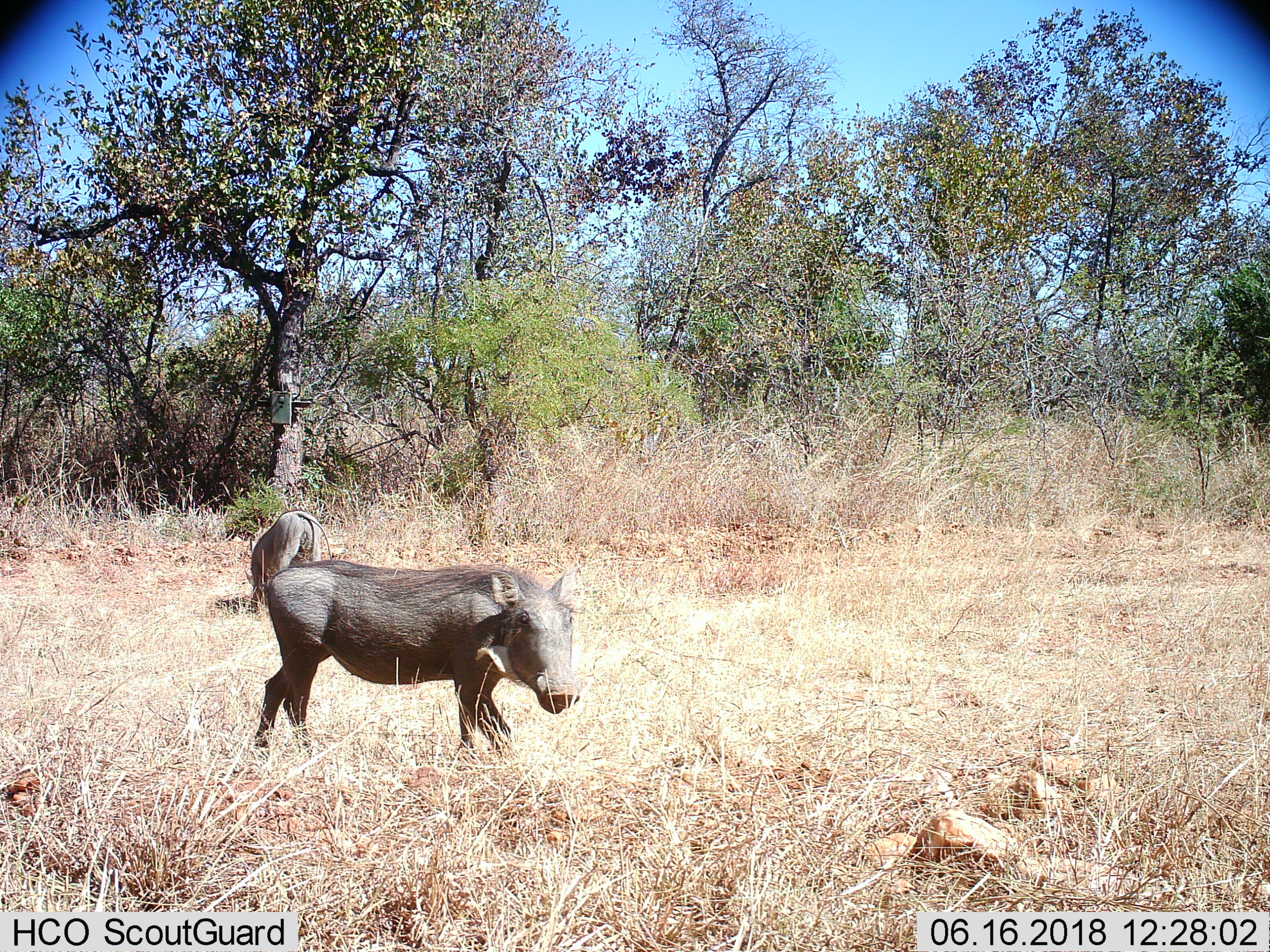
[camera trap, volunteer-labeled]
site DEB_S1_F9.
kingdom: Animalia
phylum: Chordata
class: Mammalia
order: Artiodactyla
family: Suidae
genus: Phacochoerus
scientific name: Phacochoerus africanus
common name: warthog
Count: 2.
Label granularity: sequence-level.